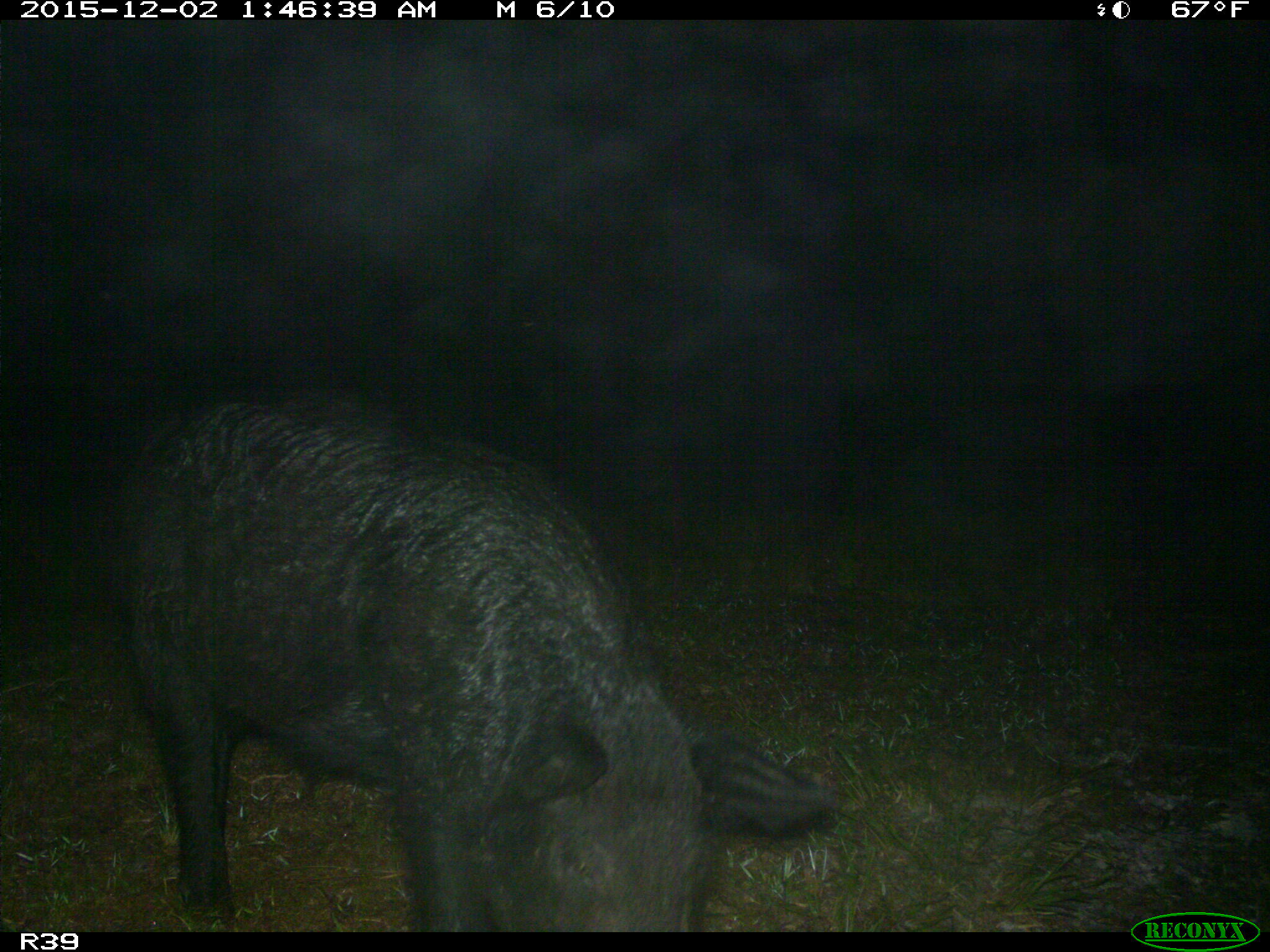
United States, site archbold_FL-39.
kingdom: Animalia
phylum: Chordata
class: Mammalia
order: Artiodactyla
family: Suidae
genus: Sus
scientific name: Sus scrofa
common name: wild boar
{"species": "Sus scrofa (wild boar)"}